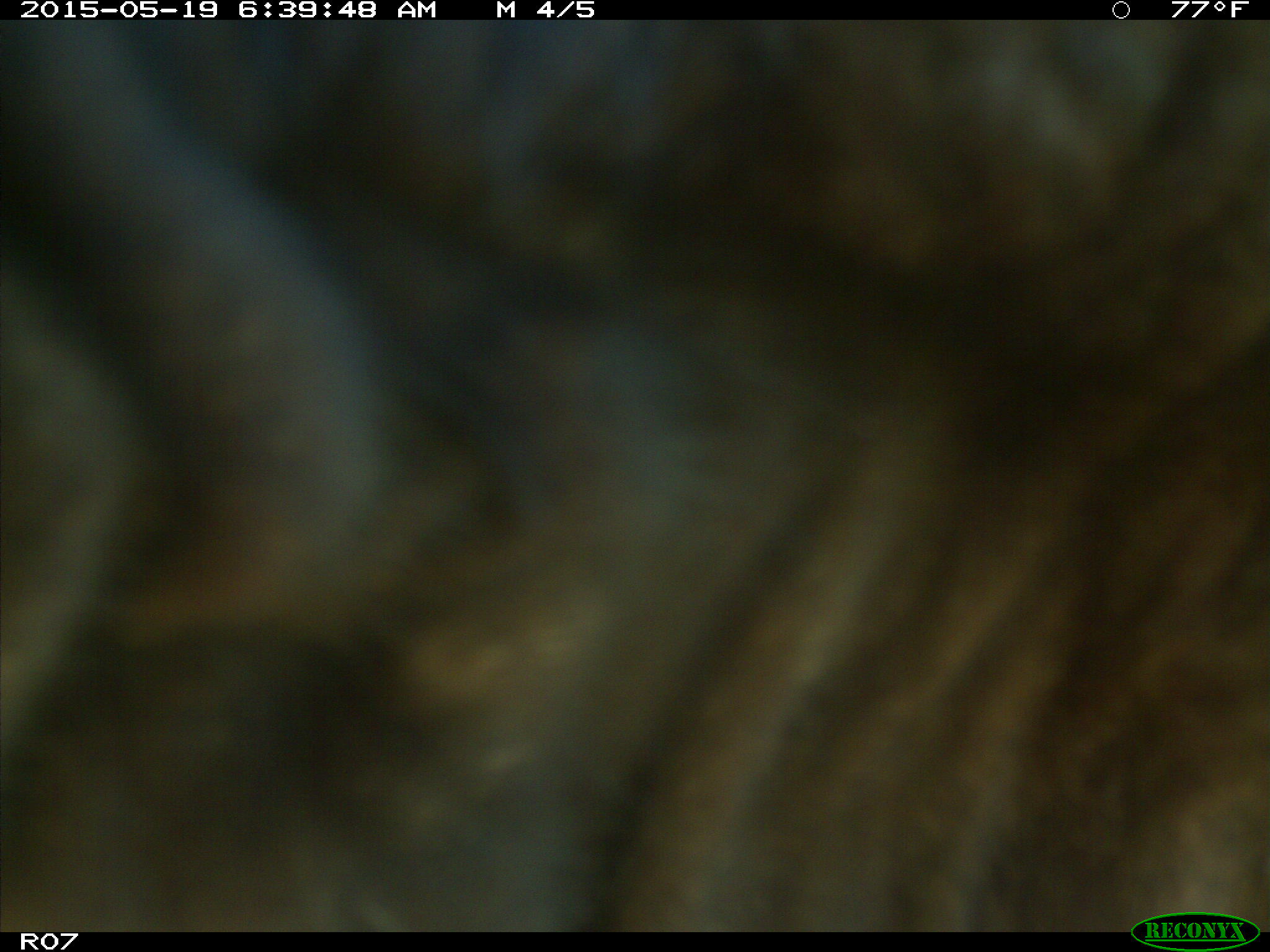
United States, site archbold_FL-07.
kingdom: Animalia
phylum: Chordata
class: Mammalia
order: Artiodactyla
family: Bovidae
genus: Bos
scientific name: Bos taurus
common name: domestic cow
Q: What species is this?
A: Bos taurus (domestic cow).